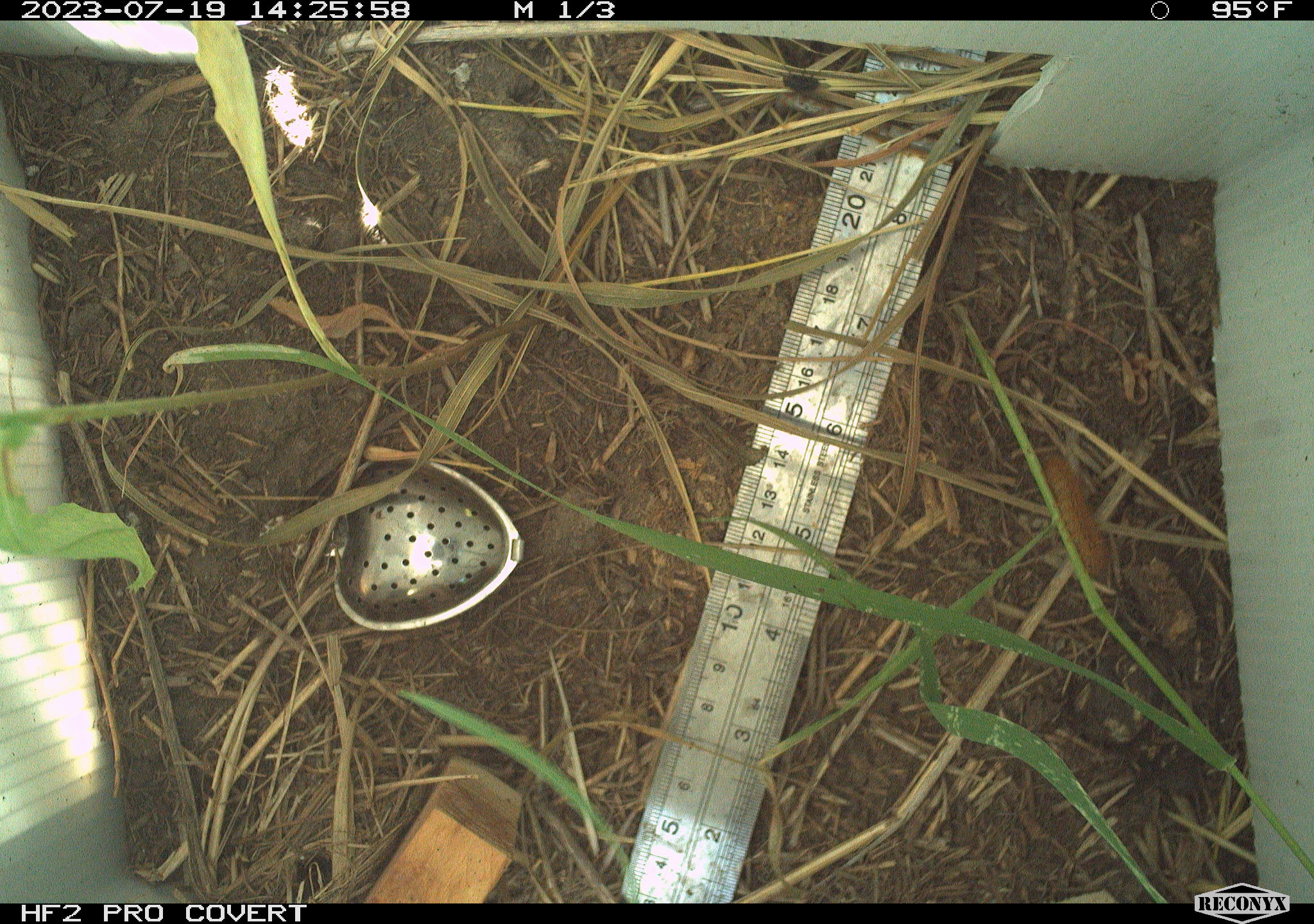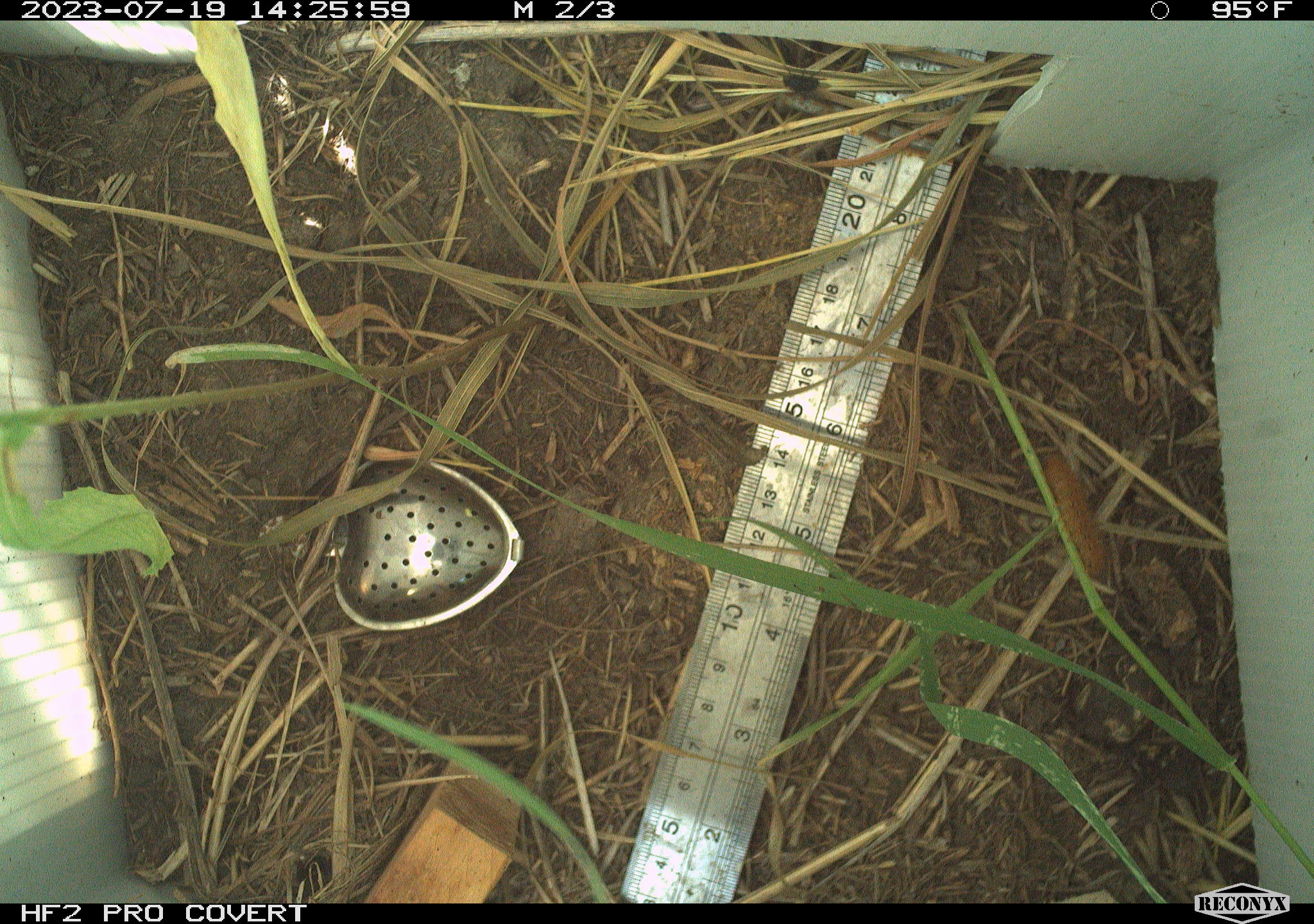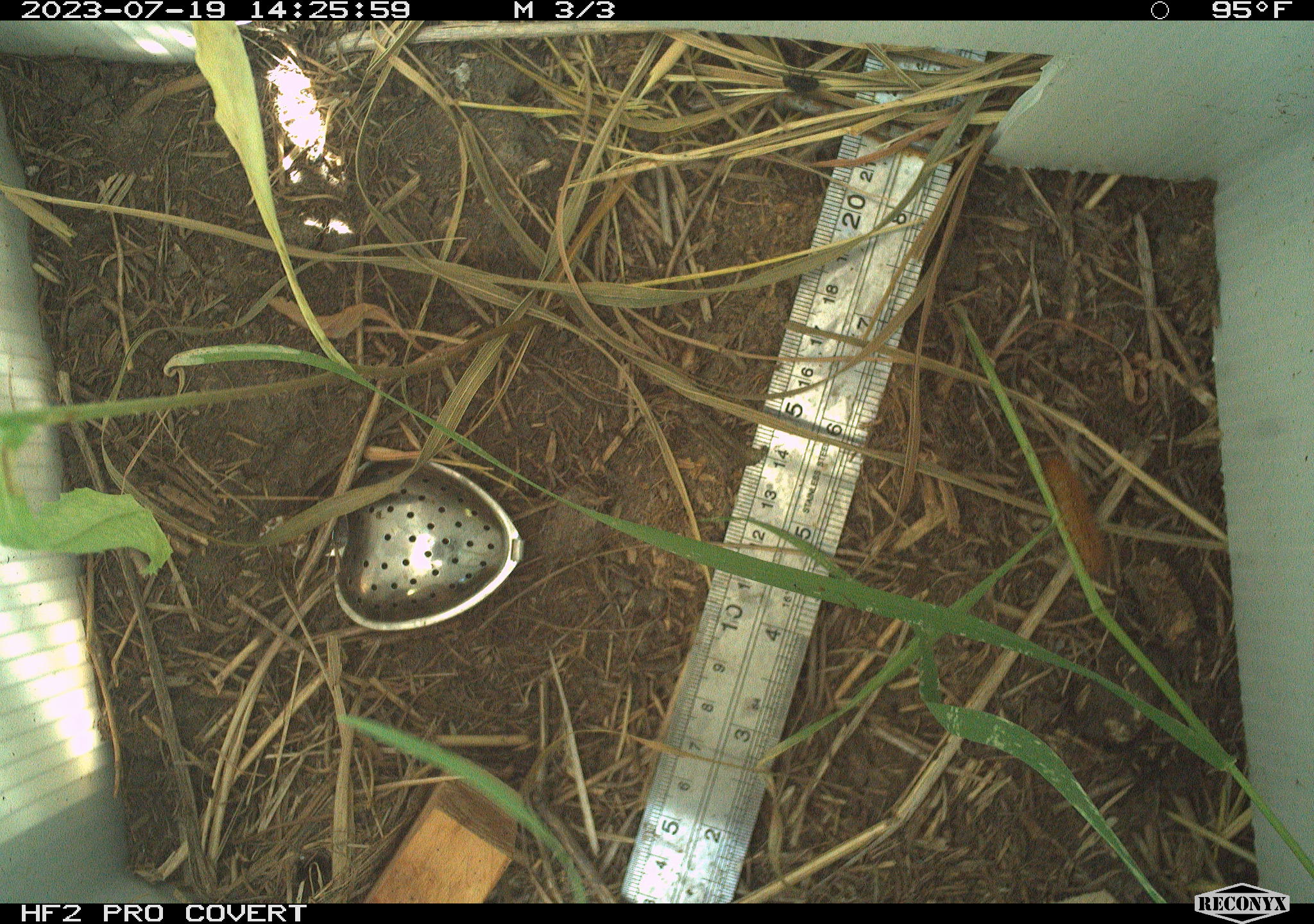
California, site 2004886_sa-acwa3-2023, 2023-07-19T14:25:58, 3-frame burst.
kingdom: Animalia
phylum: Arthropoda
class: Insecta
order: Lepidoptera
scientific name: Lepidoptera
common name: butterflies and moths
Butterflies and moths (Lepidoptera).